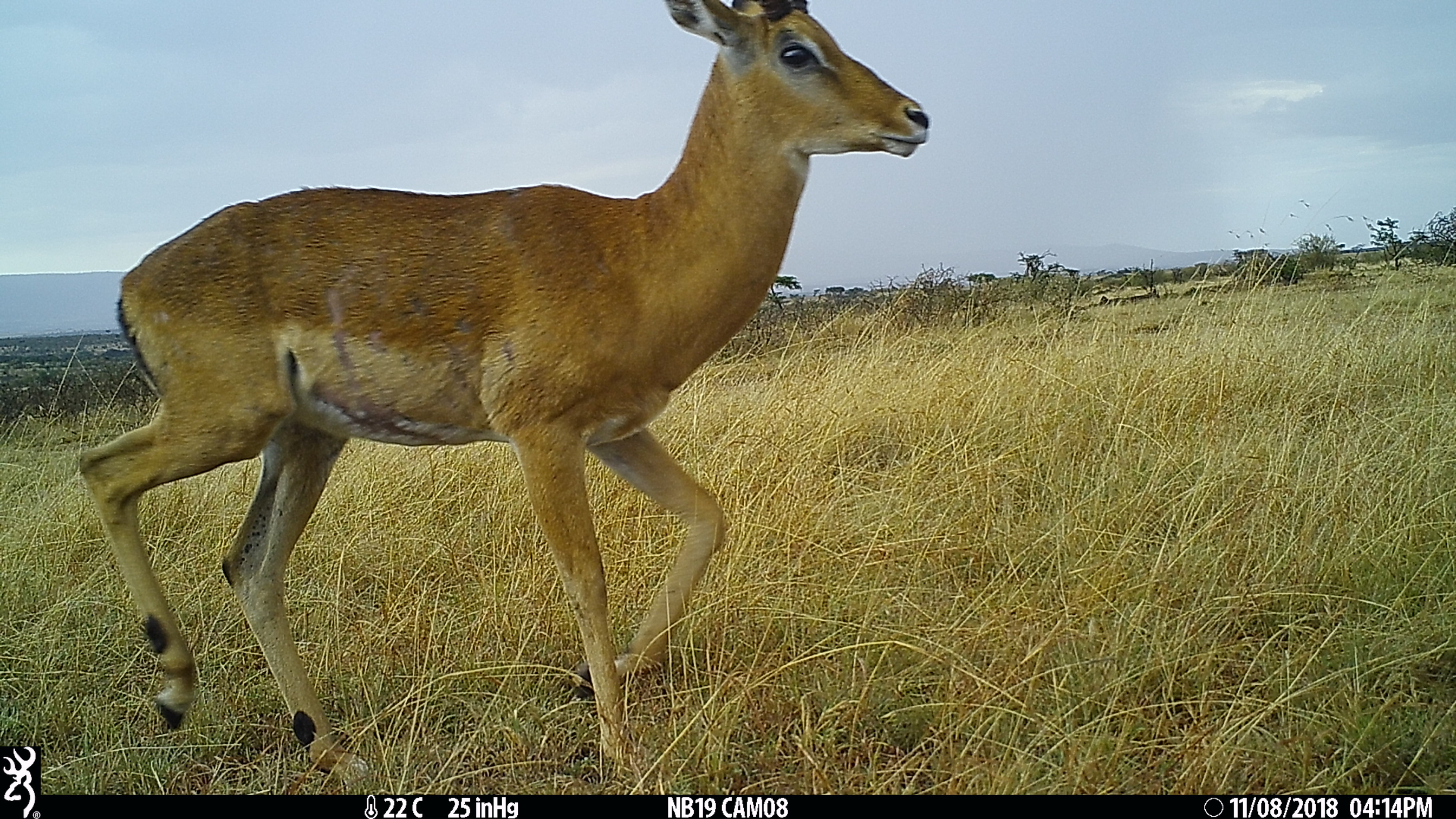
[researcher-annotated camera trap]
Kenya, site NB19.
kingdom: Animalia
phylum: Chordata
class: Mammalia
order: Artiodactyla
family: Bovidae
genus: Aepyceros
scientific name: Aepyceros melampus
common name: impala